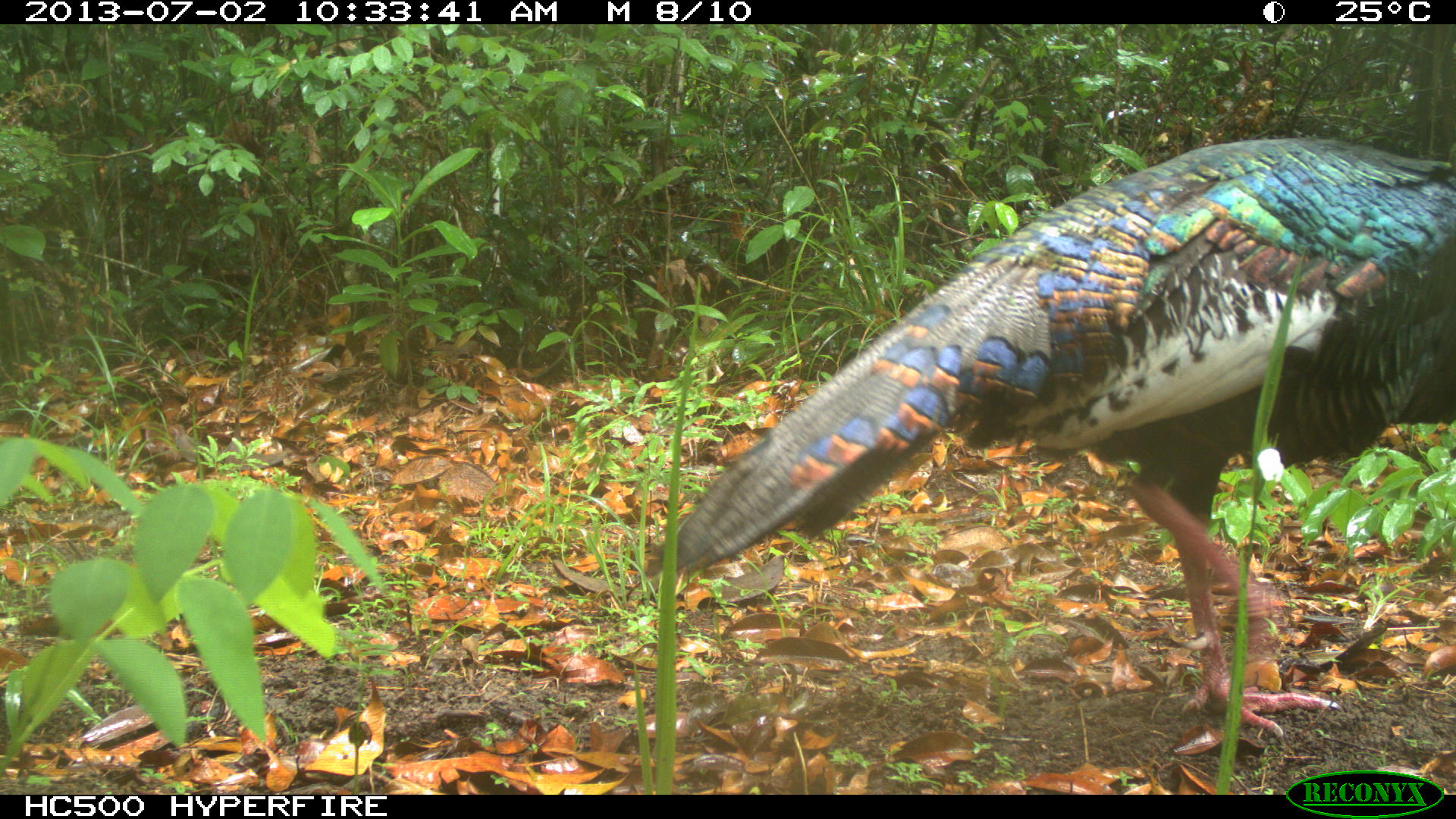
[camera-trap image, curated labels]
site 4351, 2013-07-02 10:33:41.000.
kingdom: Animalia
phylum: Chordata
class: Aves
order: Galliformes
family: Phasianidae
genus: Meleagris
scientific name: Meleagris ocellata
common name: ocellated turkey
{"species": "Meleagris ocellata (ocellated turkey)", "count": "1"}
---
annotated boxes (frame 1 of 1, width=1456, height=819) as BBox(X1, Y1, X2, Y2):
meleagris ocellata: BBox(641, 133, 1453, 740)